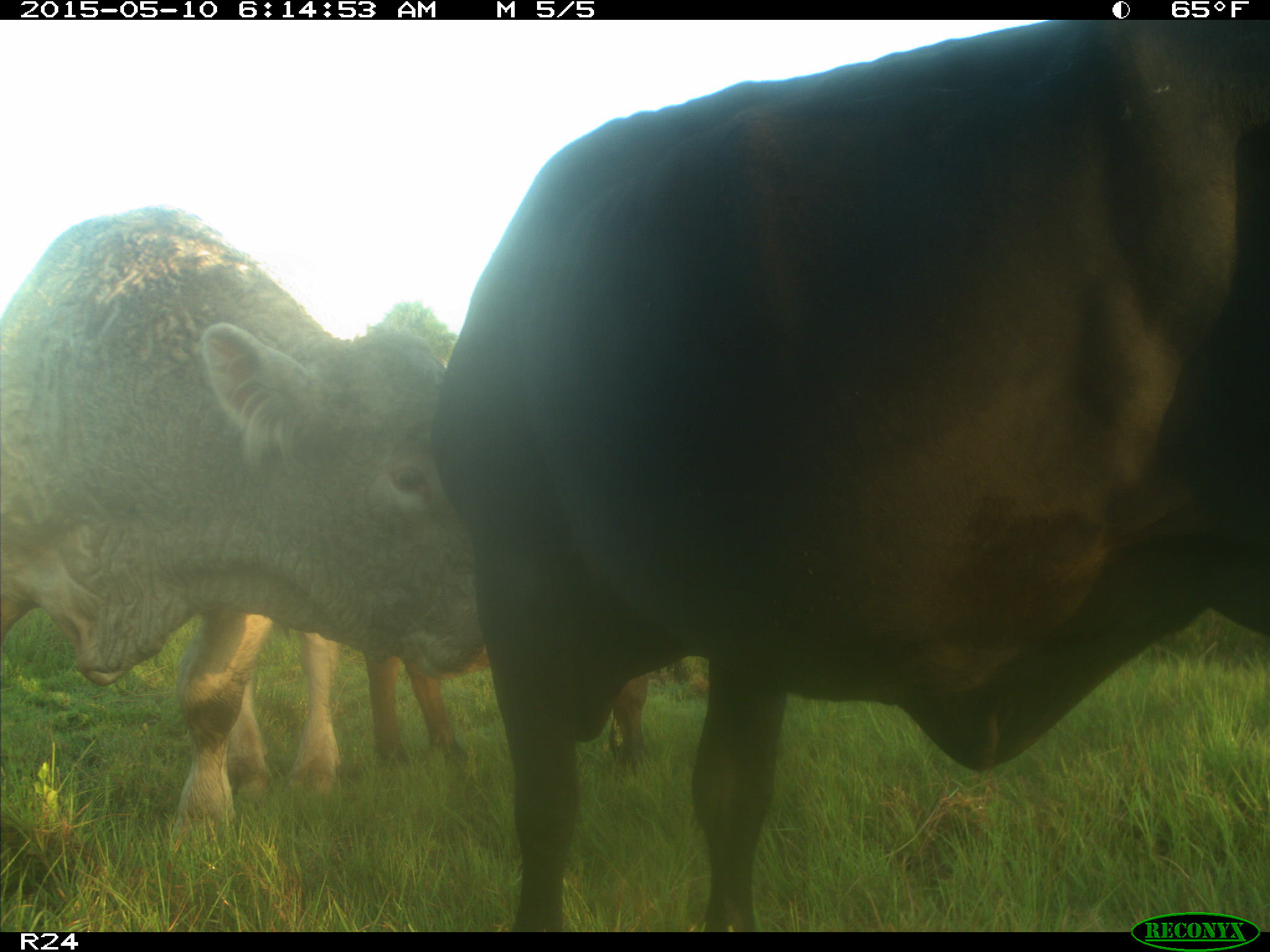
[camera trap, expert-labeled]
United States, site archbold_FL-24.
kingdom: Animalia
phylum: Chordata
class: Mammalia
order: Artiodactyla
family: Bovidae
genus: Bos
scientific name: Bos taurus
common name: domestic cow